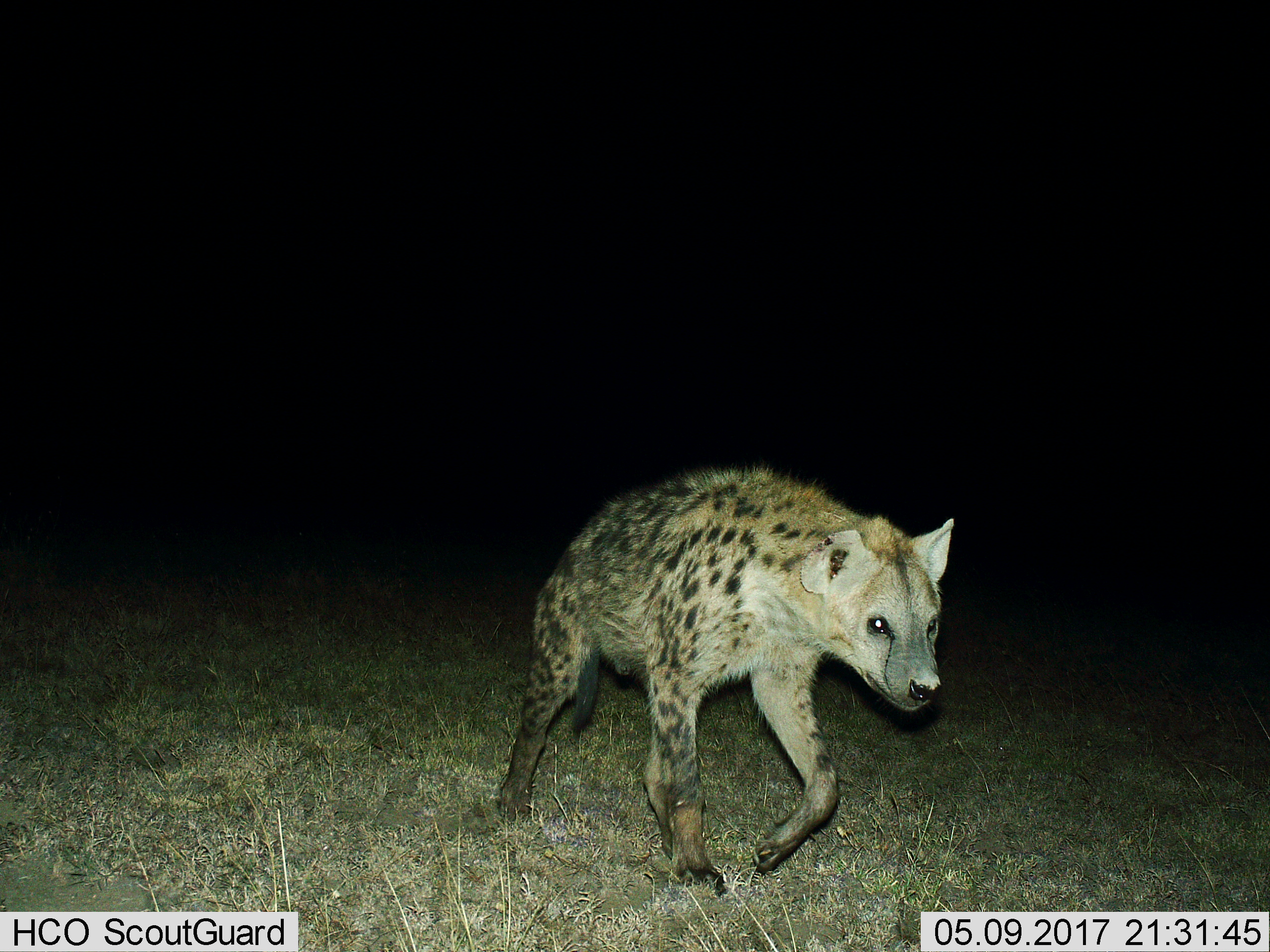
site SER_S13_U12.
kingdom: Animalia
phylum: Chordata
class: Mammalia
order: Carnivora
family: Hyaenidae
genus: Crocuta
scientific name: Crocuta crocuta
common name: spotted hyena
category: hyenaspotted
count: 1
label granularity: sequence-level